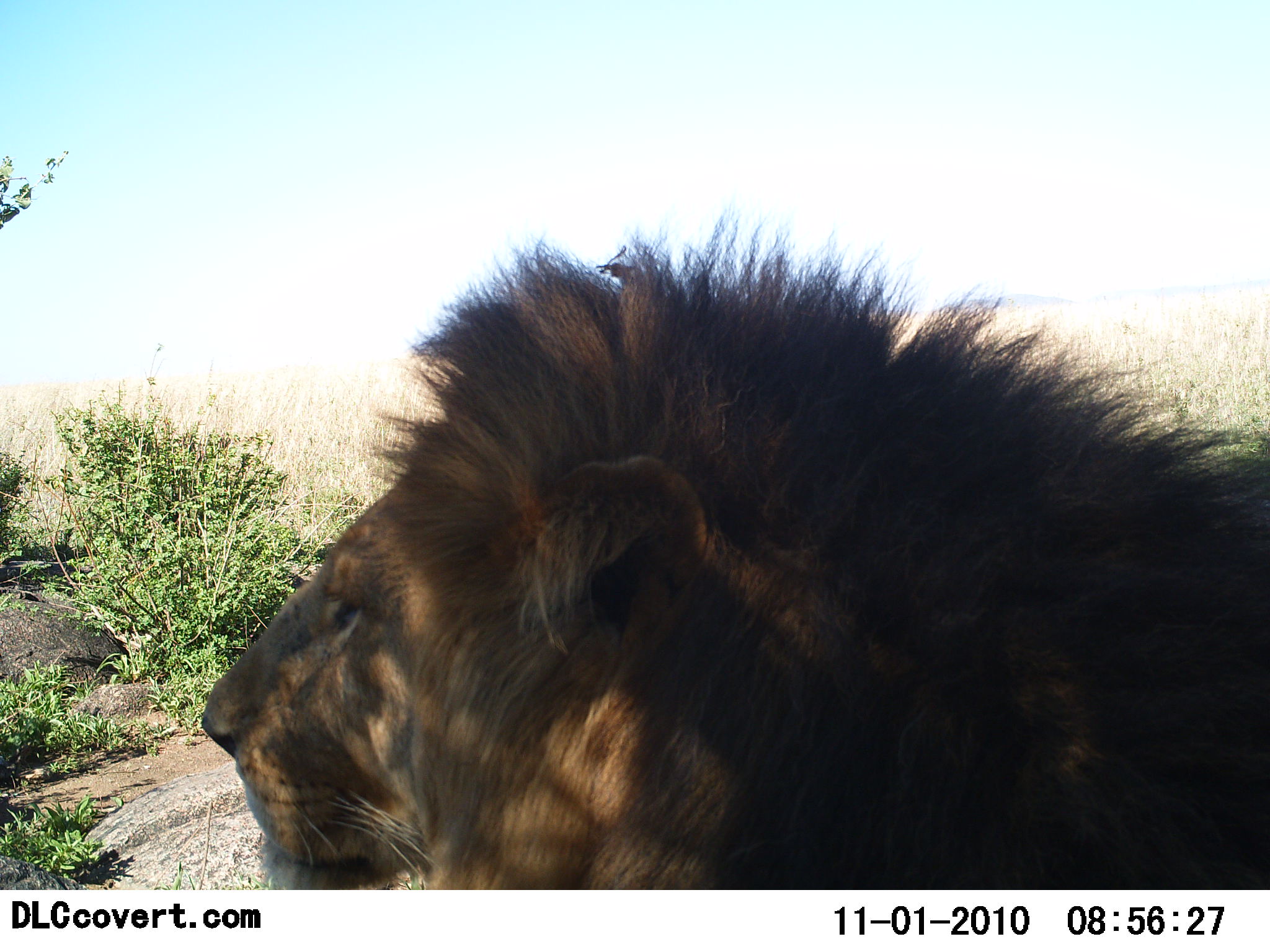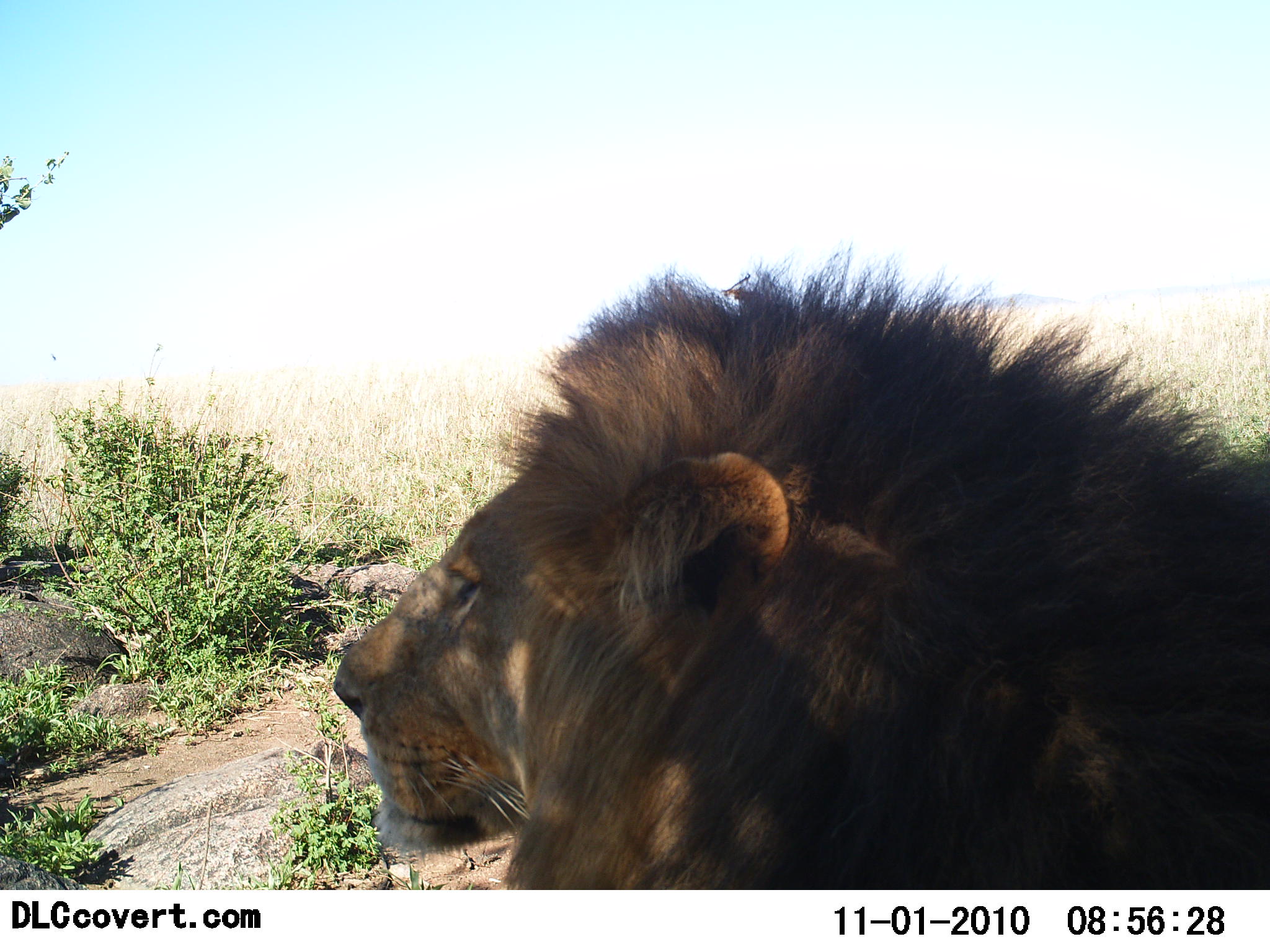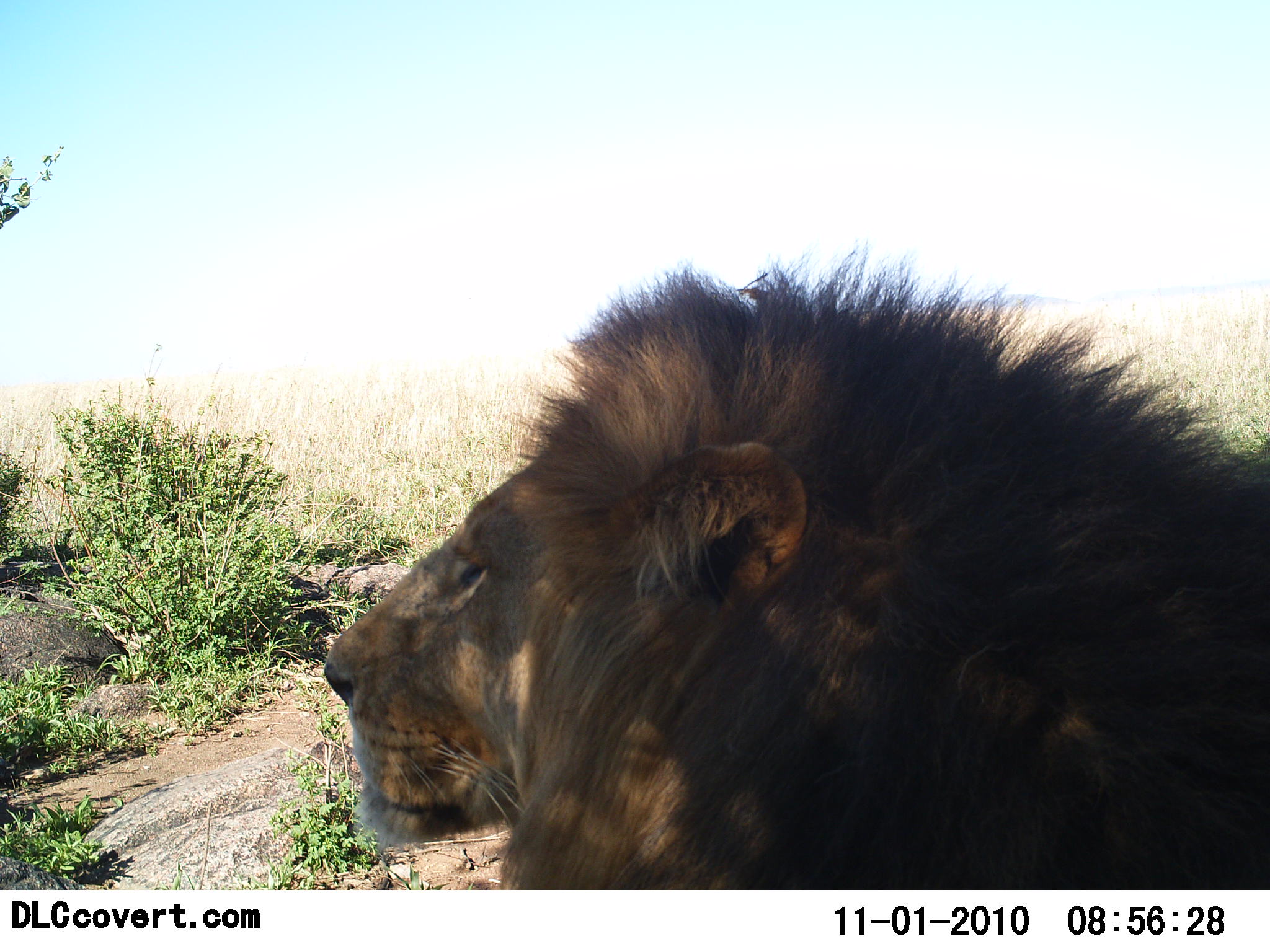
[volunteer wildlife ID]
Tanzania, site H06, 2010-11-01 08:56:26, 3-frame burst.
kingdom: Animalia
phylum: Chordata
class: Mammalia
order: Carnivora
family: Felidae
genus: Panthera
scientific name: Panthera leo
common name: lion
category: lionmale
Lionmale (lion) (Panthera leo), count 1. Behavior (volunteer vote fractions): standing 18%, resting 71%, moving 18%, interacting 0%. Young present (vote fraction): 0%. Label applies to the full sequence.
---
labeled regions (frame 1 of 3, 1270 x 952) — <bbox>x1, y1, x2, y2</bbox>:
animal: <bbox>202, 206, 1270, 891</bbox>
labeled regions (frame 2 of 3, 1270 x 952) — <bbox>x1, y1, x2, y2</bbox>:
animal: <bbox>332, 242, 1270, 892</bbox>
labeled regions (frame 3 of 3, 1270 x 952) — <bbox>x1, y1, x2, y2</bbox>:
animal: <bbox>324, 237, 1270, 891</bbox>